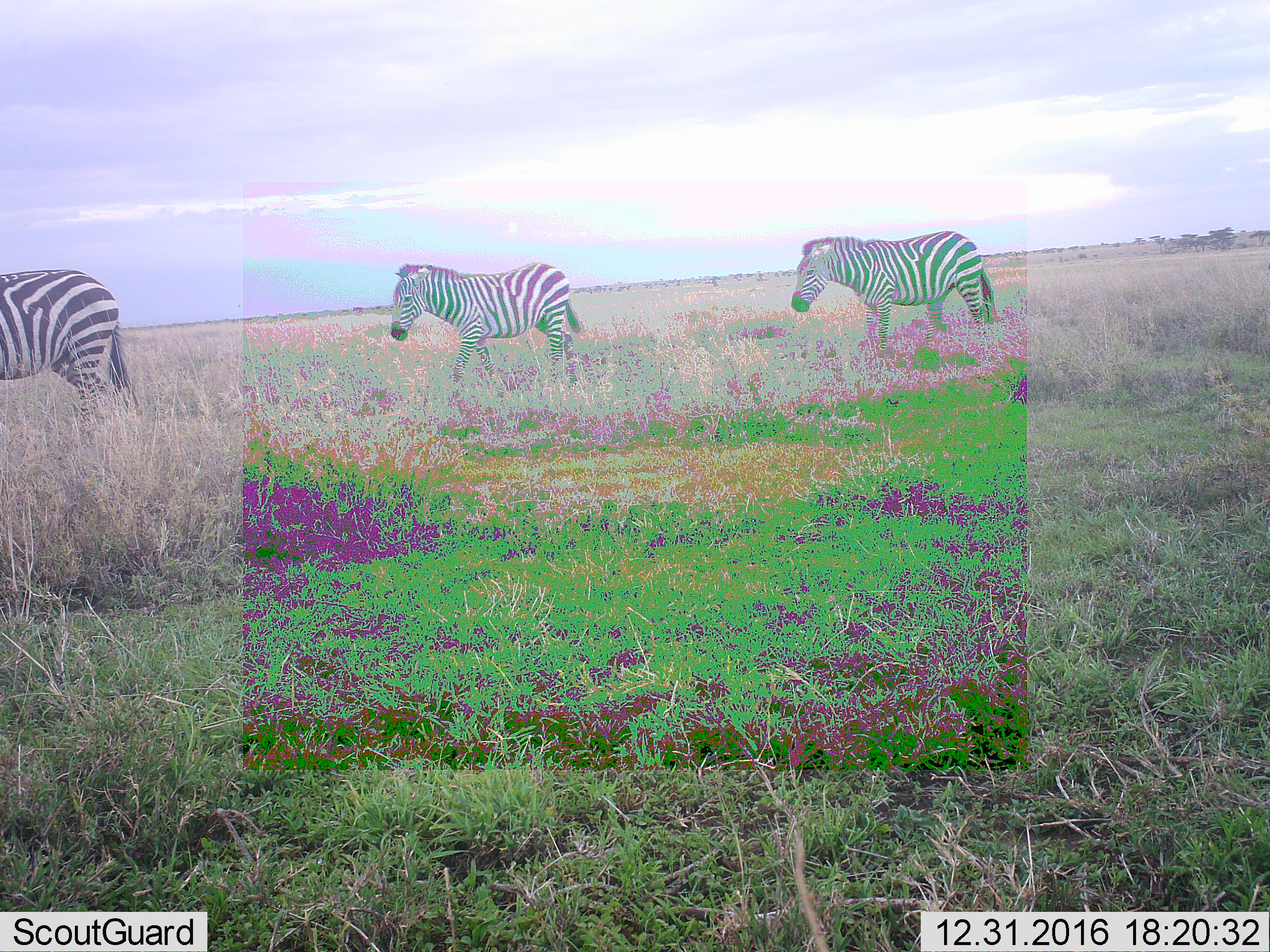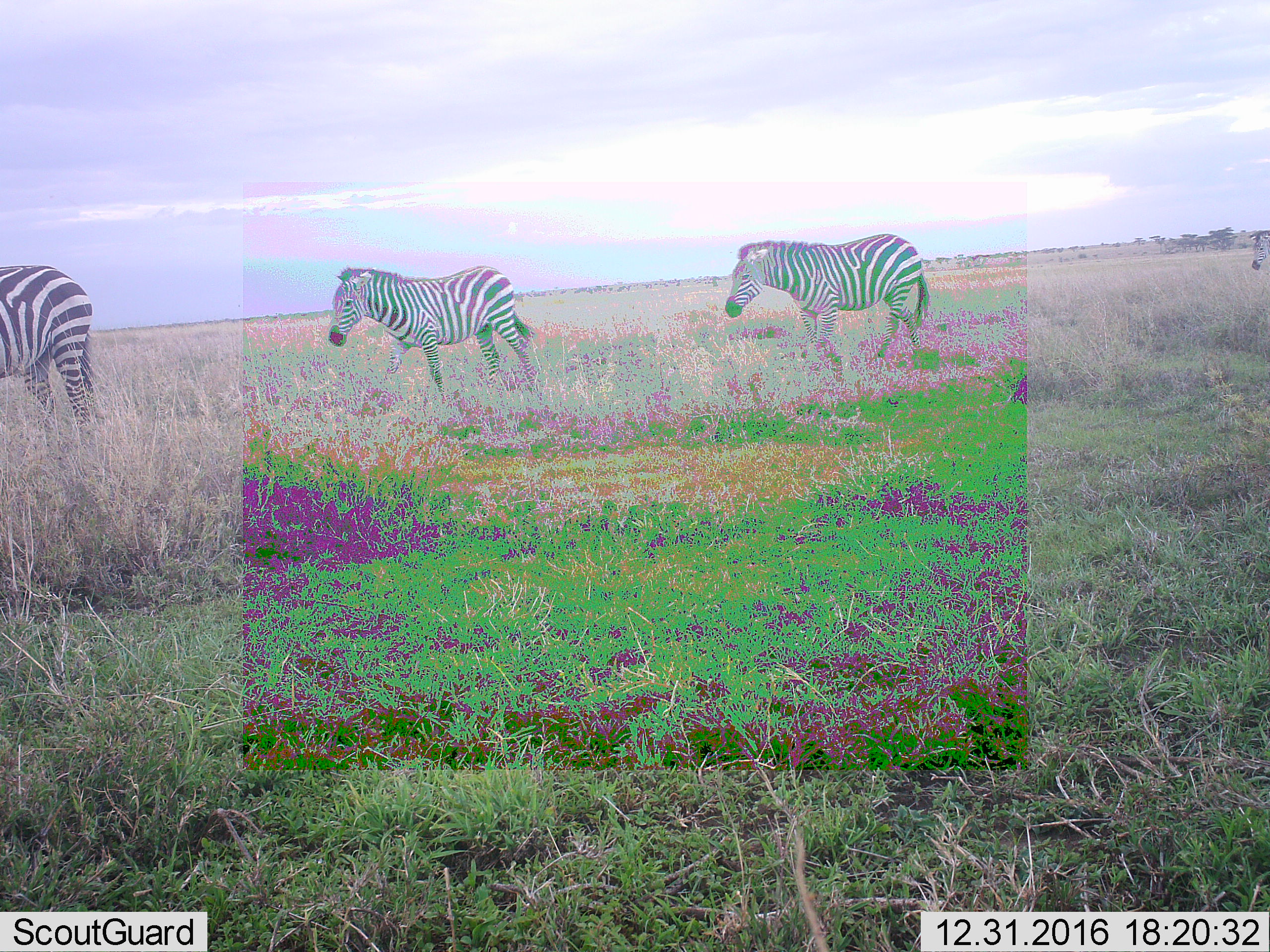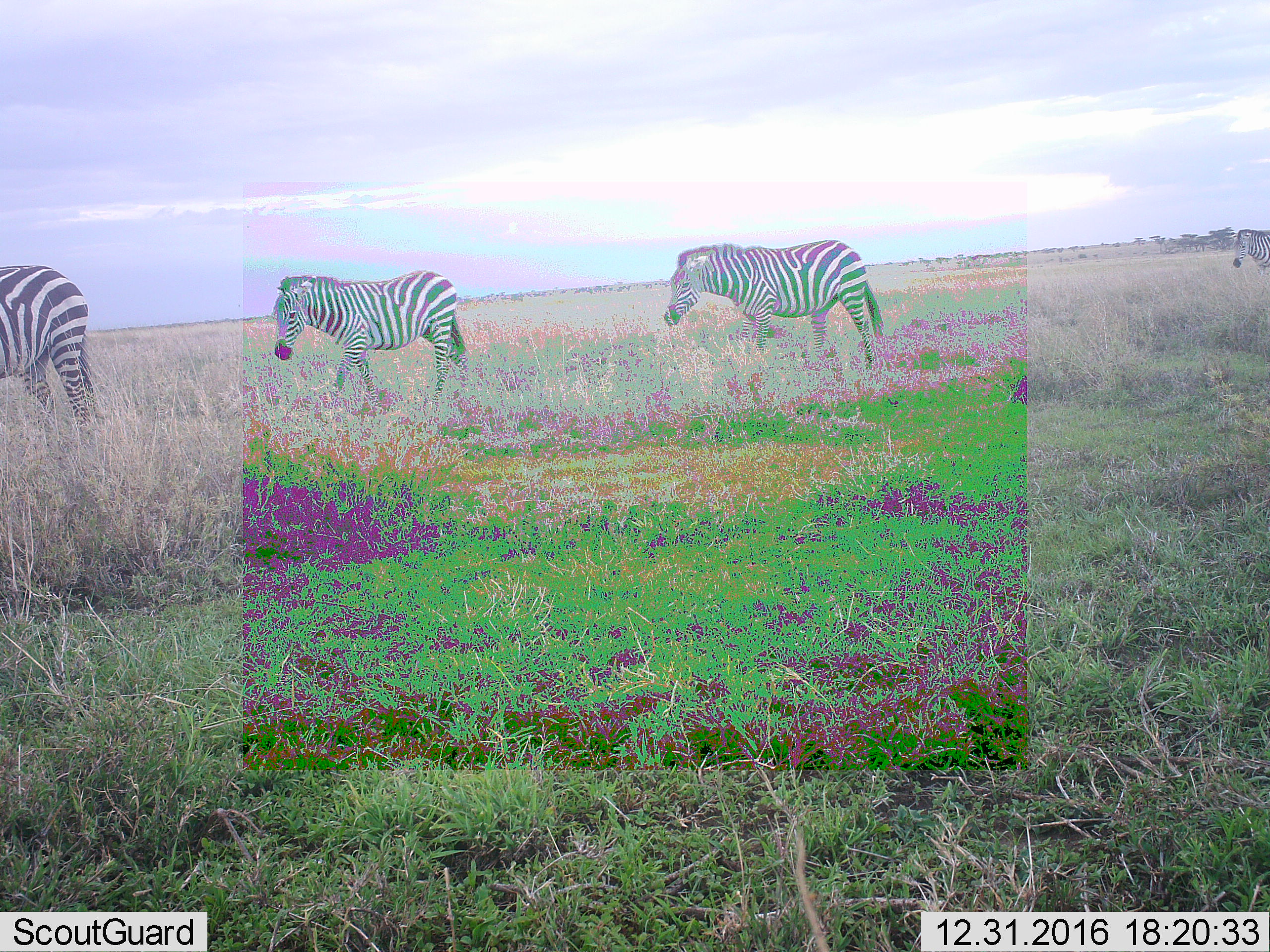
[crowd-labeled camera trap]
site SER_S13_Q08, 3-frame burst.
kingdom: Animalia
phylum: Chordata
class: Mammalia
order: Perissodactyla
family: Equidae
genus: Equus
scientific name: Equus quagga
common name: plains zebra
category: zebraplains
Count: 3.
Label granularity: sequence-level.